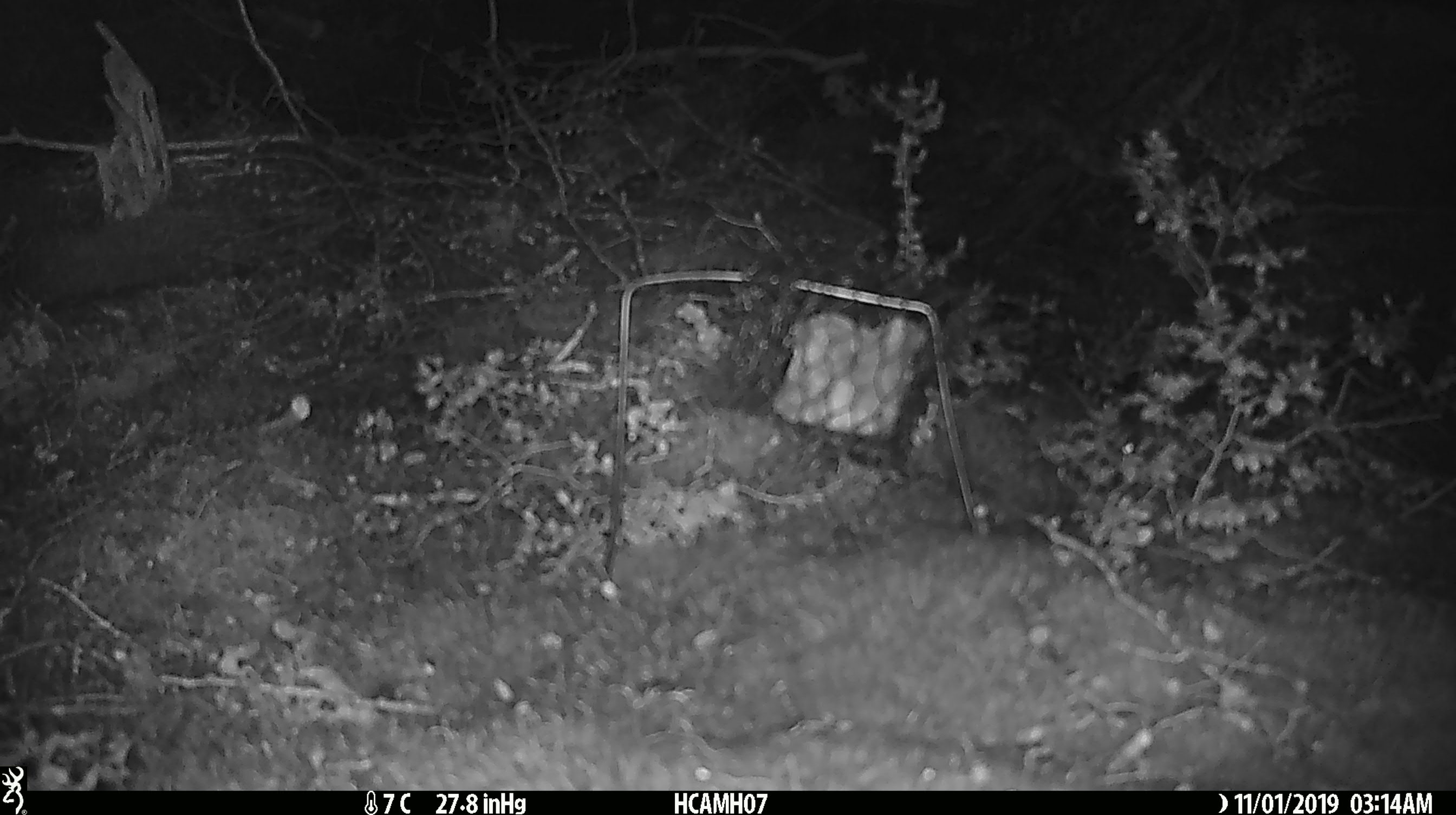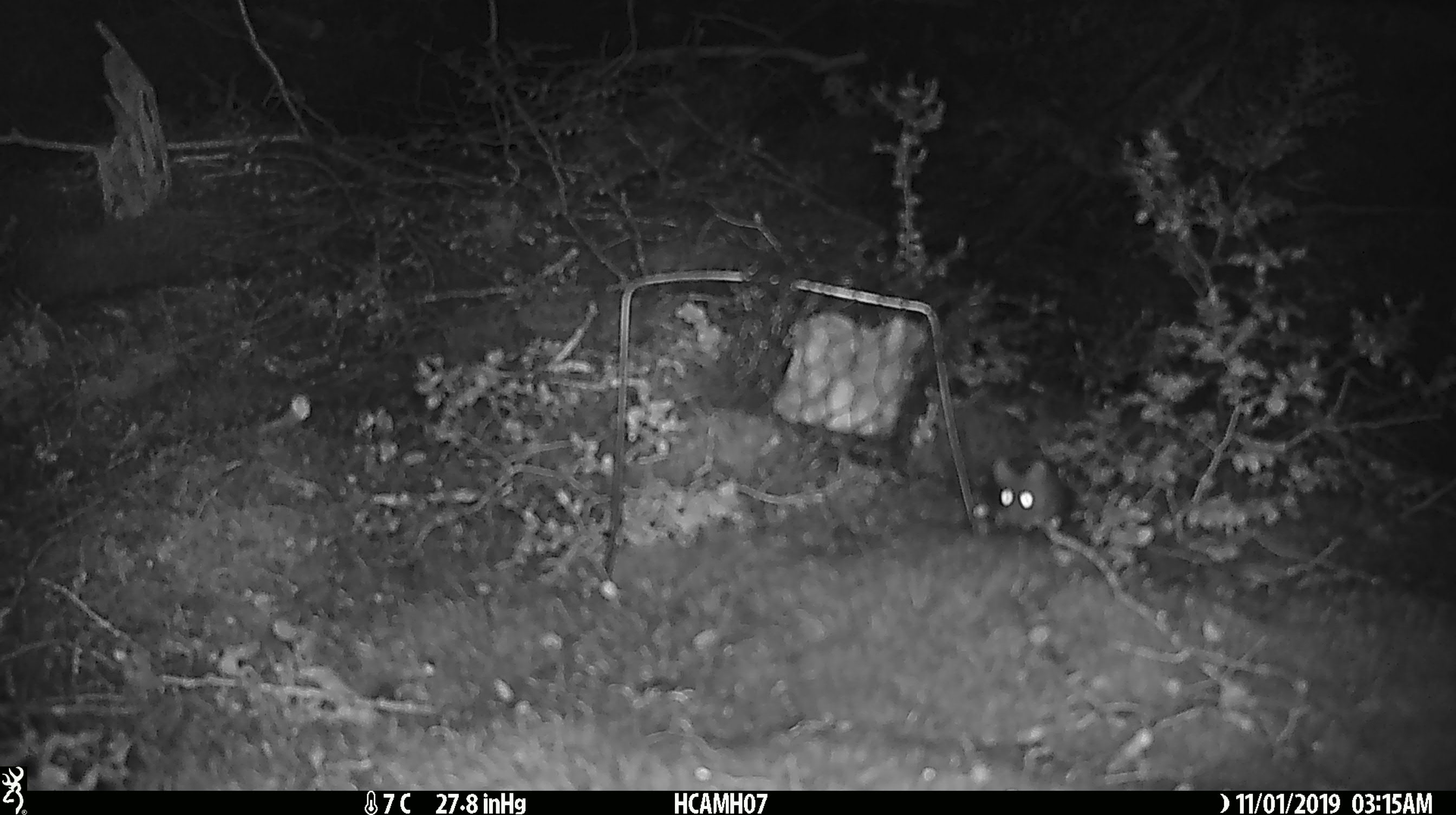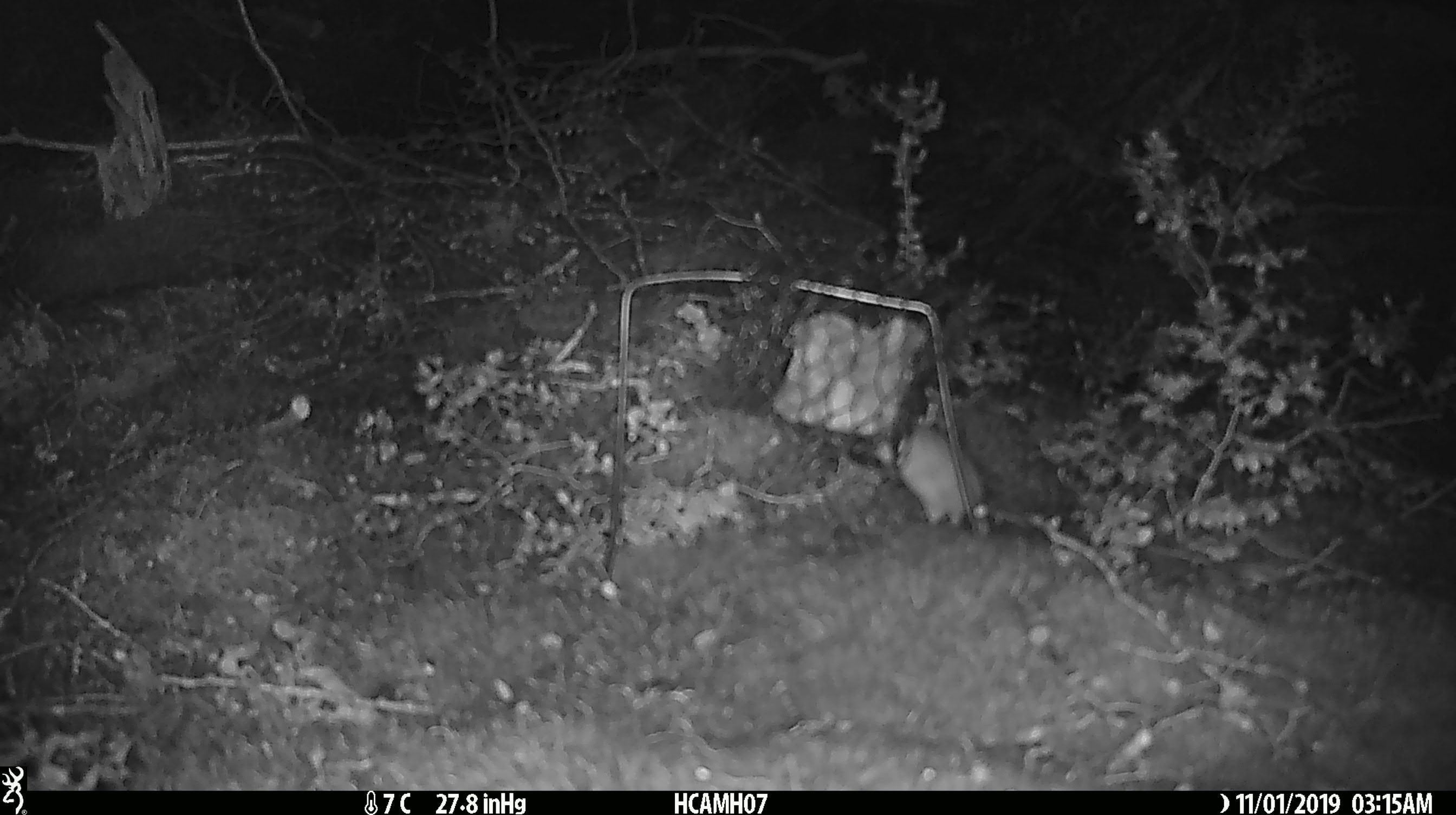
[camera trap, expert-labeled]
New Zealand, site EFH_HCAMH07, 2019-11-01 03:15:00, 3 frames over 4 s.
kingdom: Animalia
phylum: Chordata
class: Mammalia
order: Rodentia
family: Muridae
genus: Mus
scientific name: Mus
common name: mouse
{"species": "mouse (Mus)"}